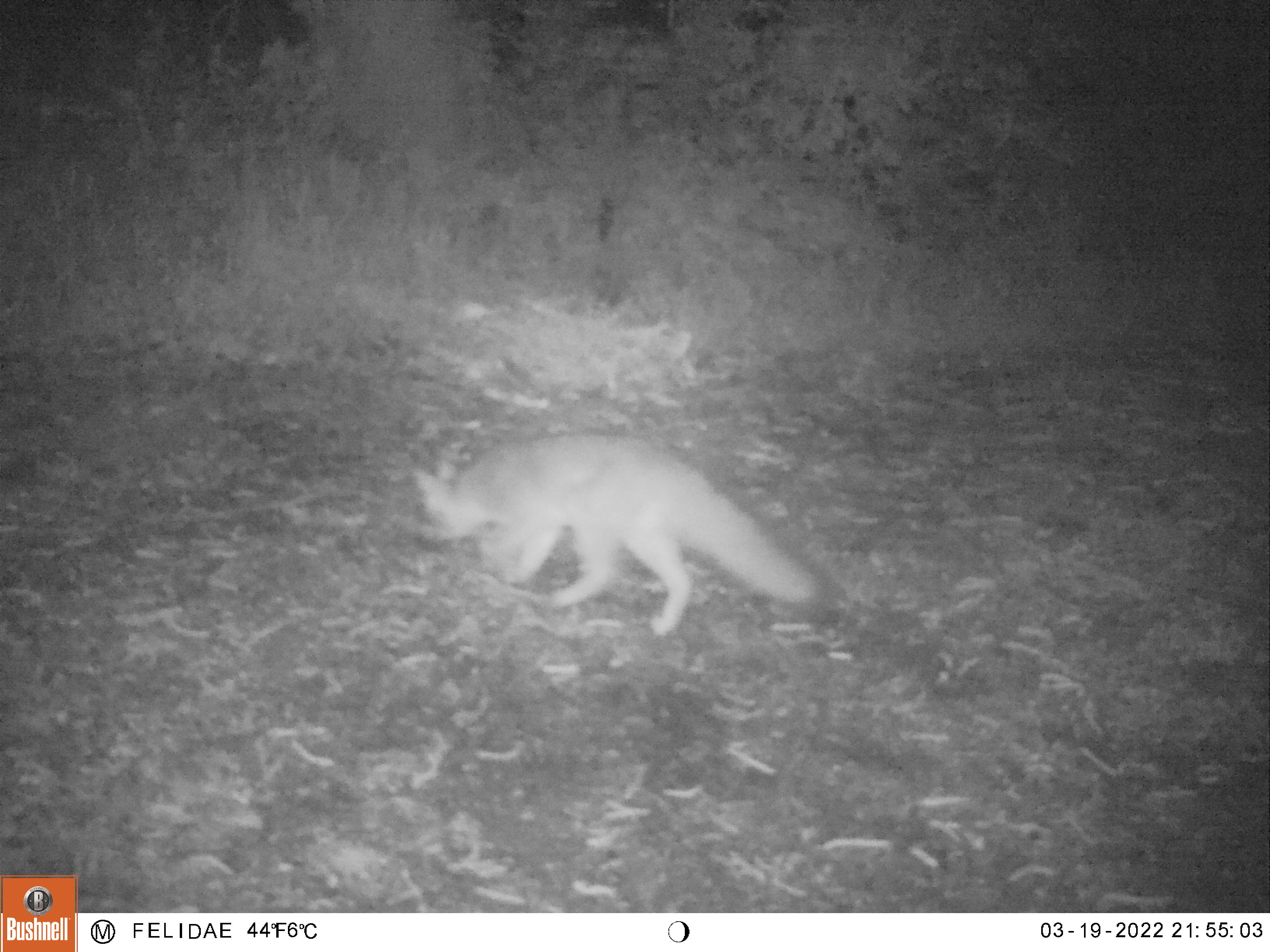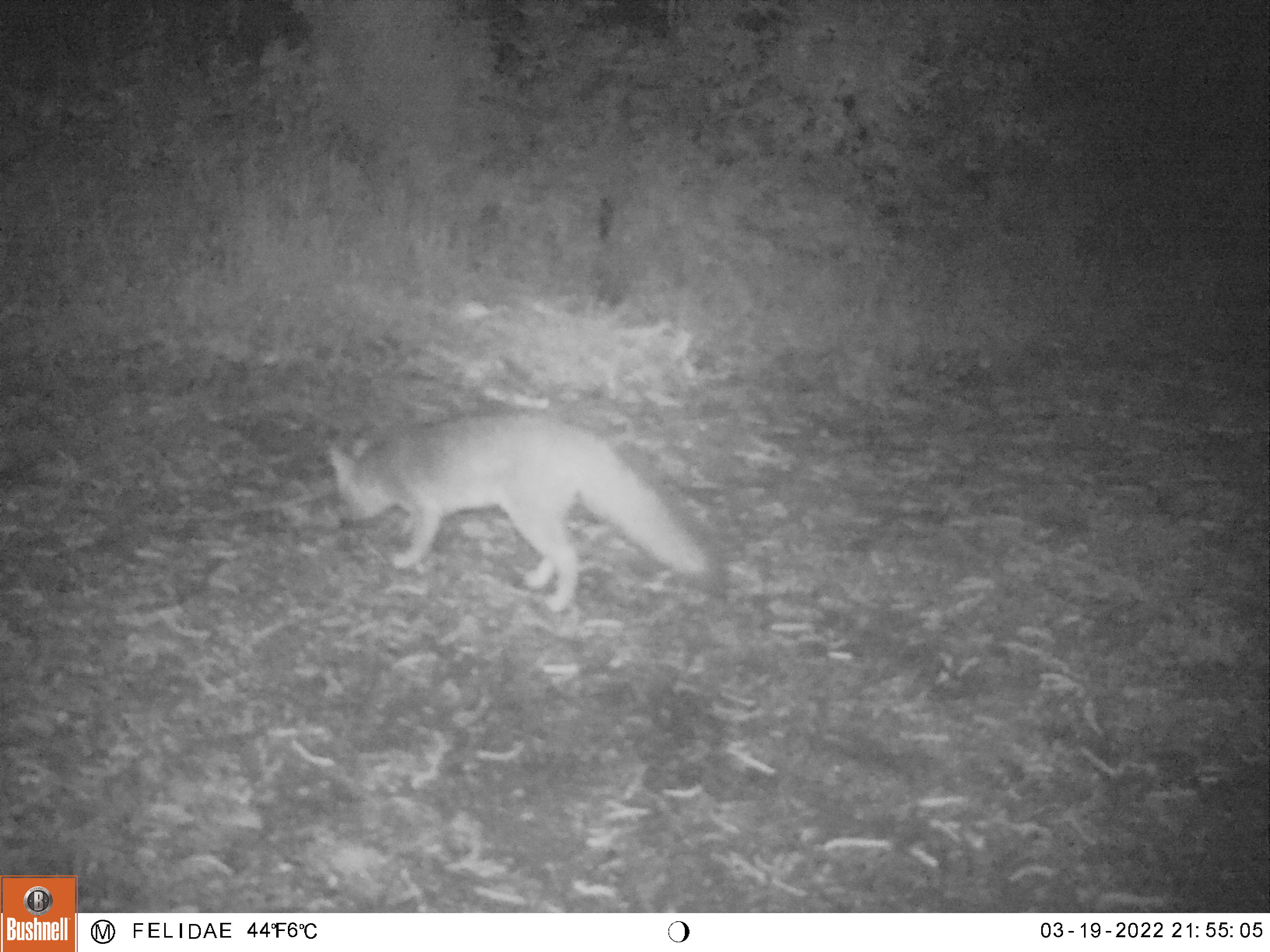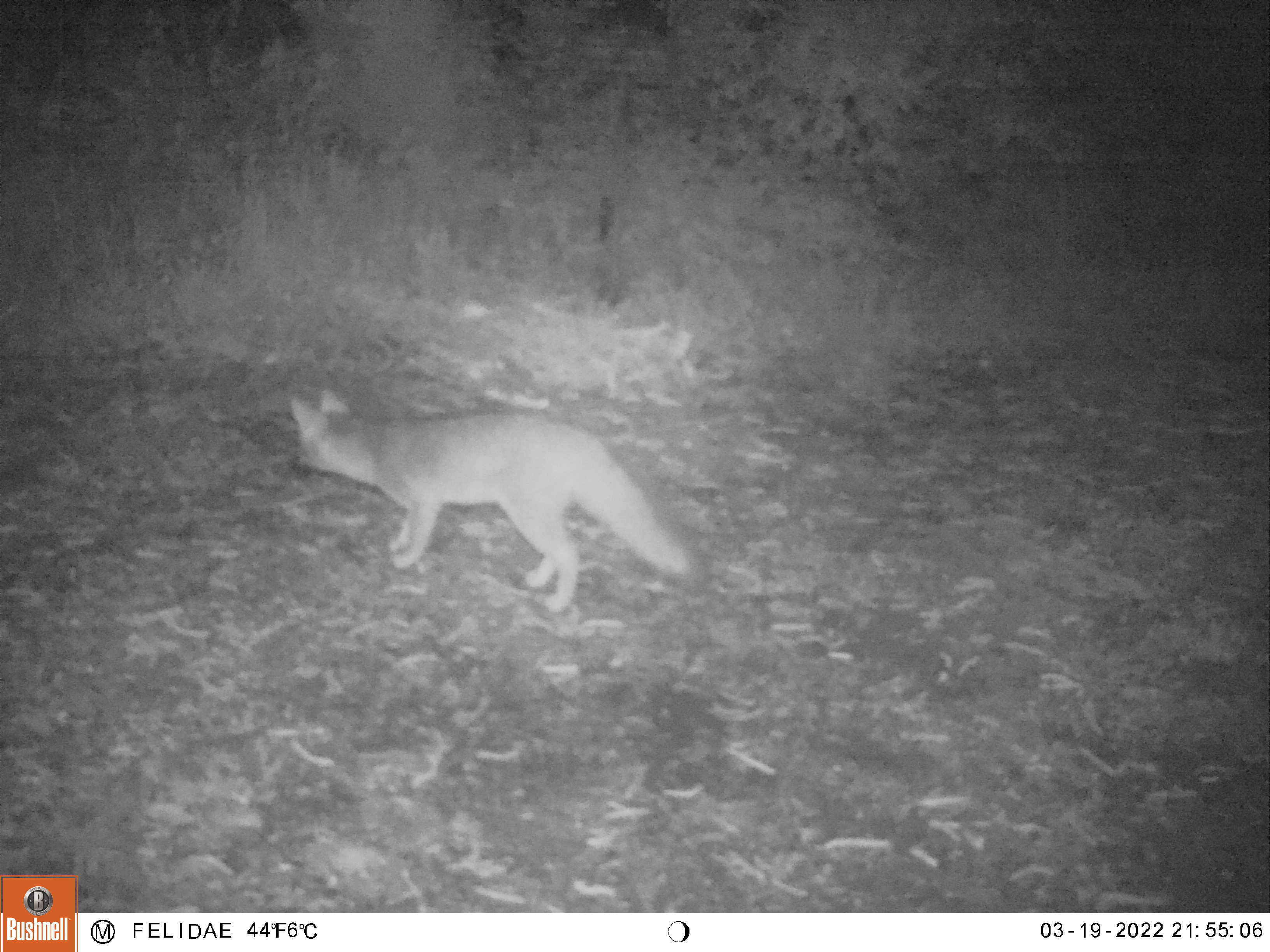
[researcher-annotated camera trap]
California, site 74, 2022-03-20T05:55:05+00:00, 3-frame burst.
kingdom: Animalia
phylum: Chordata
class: Mammalia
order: Carnivora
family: Canidae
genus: Urocyon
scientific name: Urocyon cinereoargenteus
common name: gray fox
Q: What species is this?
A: Gray fox (Urocyon cinereoargenteus).